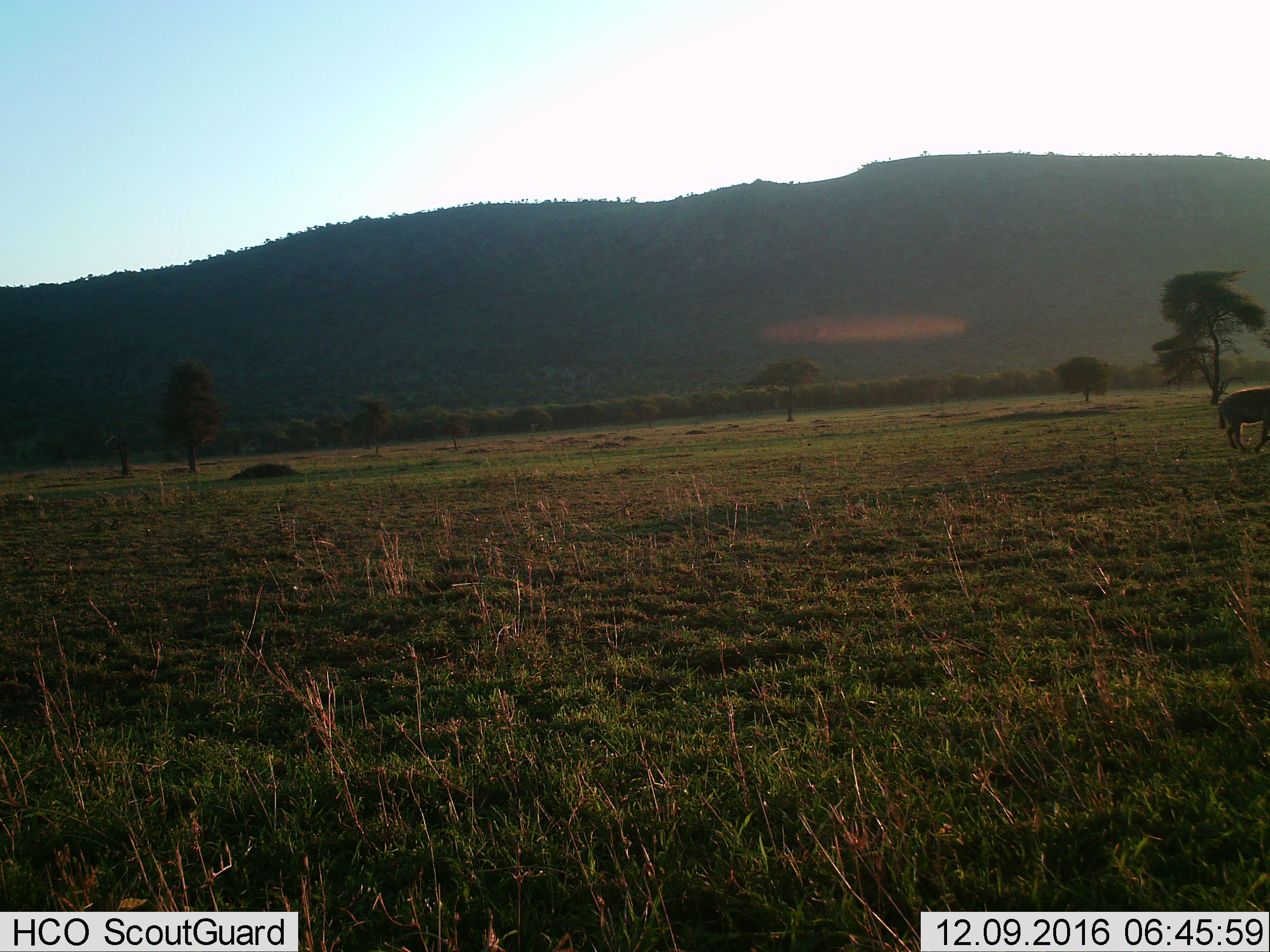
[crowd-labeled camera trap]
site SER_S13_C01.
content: unidentified animal